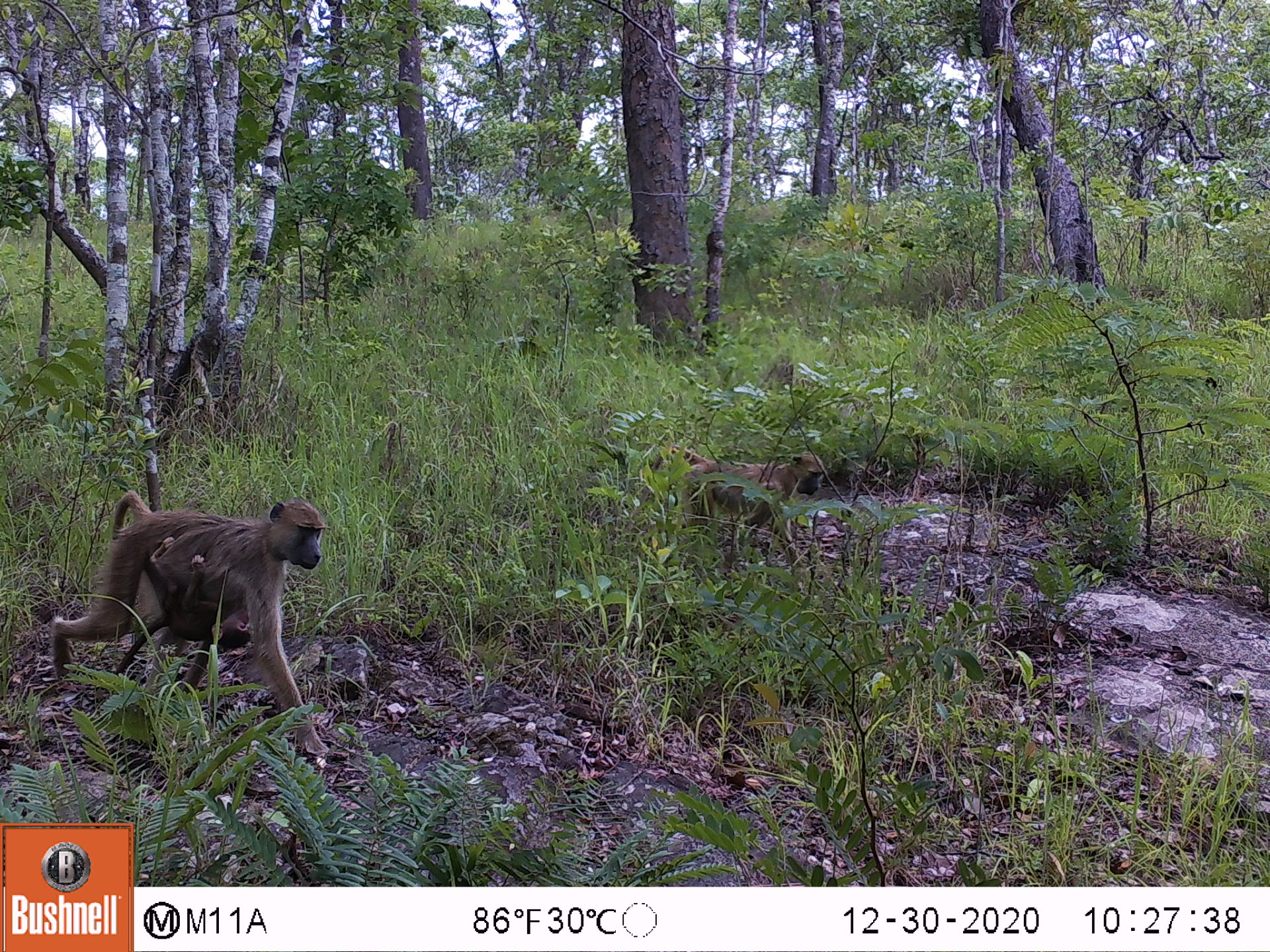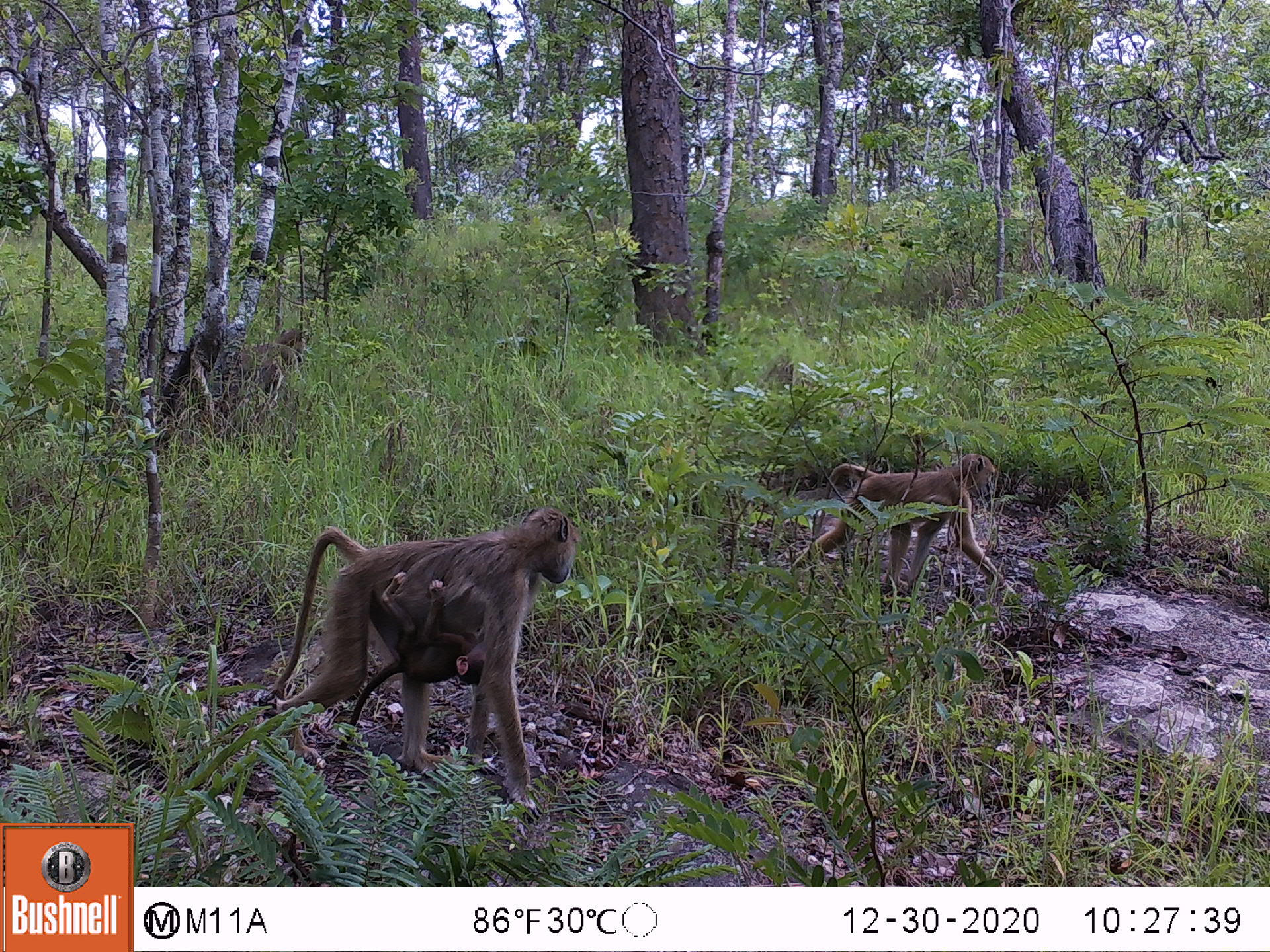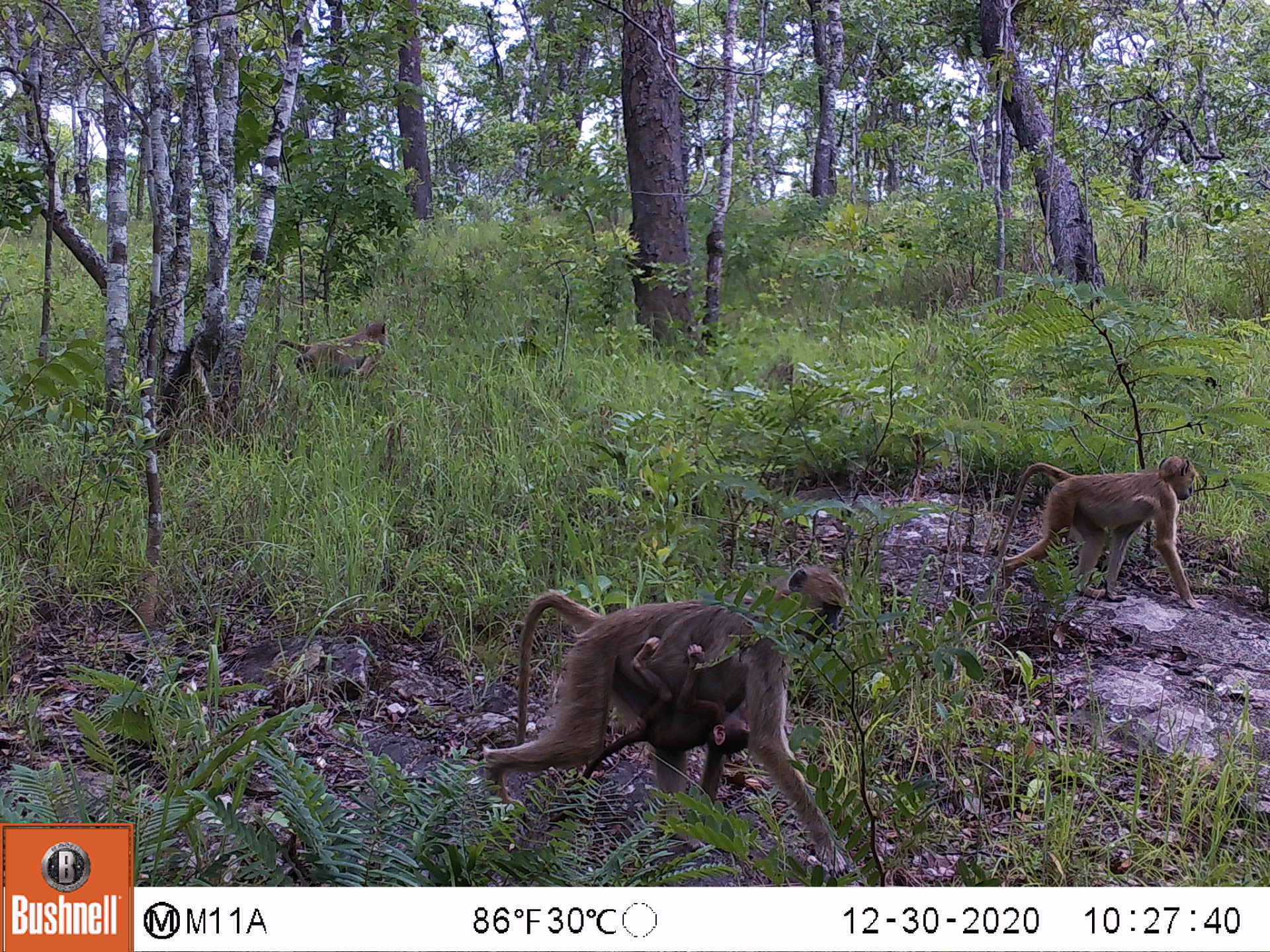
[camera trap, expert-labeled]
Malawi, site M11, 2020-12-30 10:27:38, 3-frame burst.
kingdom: Animalia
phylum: Chordata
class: Mammalia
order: Primates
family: Cercopithecidae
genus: Papio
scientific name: Papio cynocephalus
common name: yellow baboon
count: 2